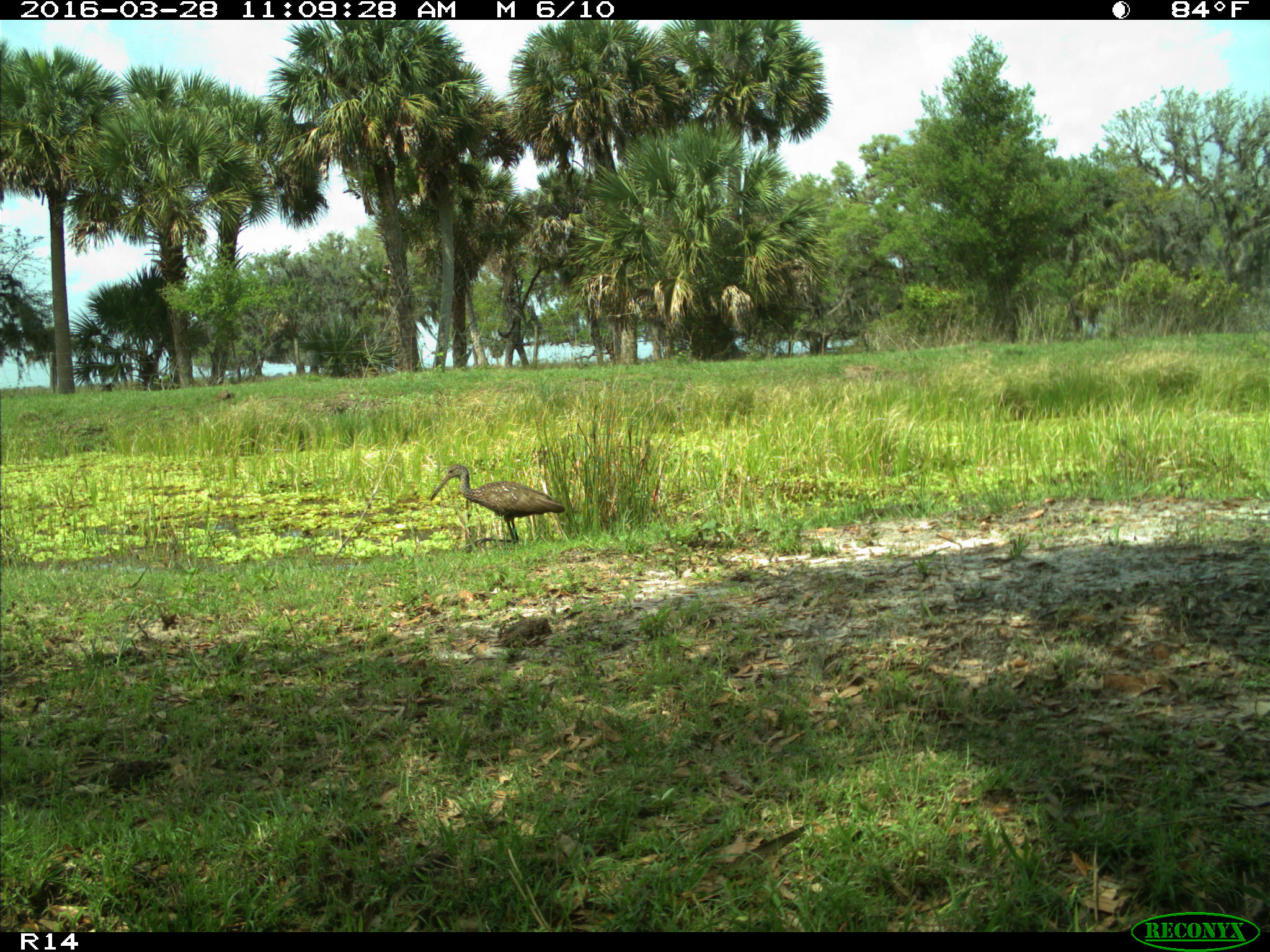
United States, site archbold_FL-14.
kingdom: Animalia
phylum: Chordata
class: Aves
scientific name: Aves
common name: birds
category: unidentified bird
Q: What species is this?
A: Unidentified bird (birds) (Aves).